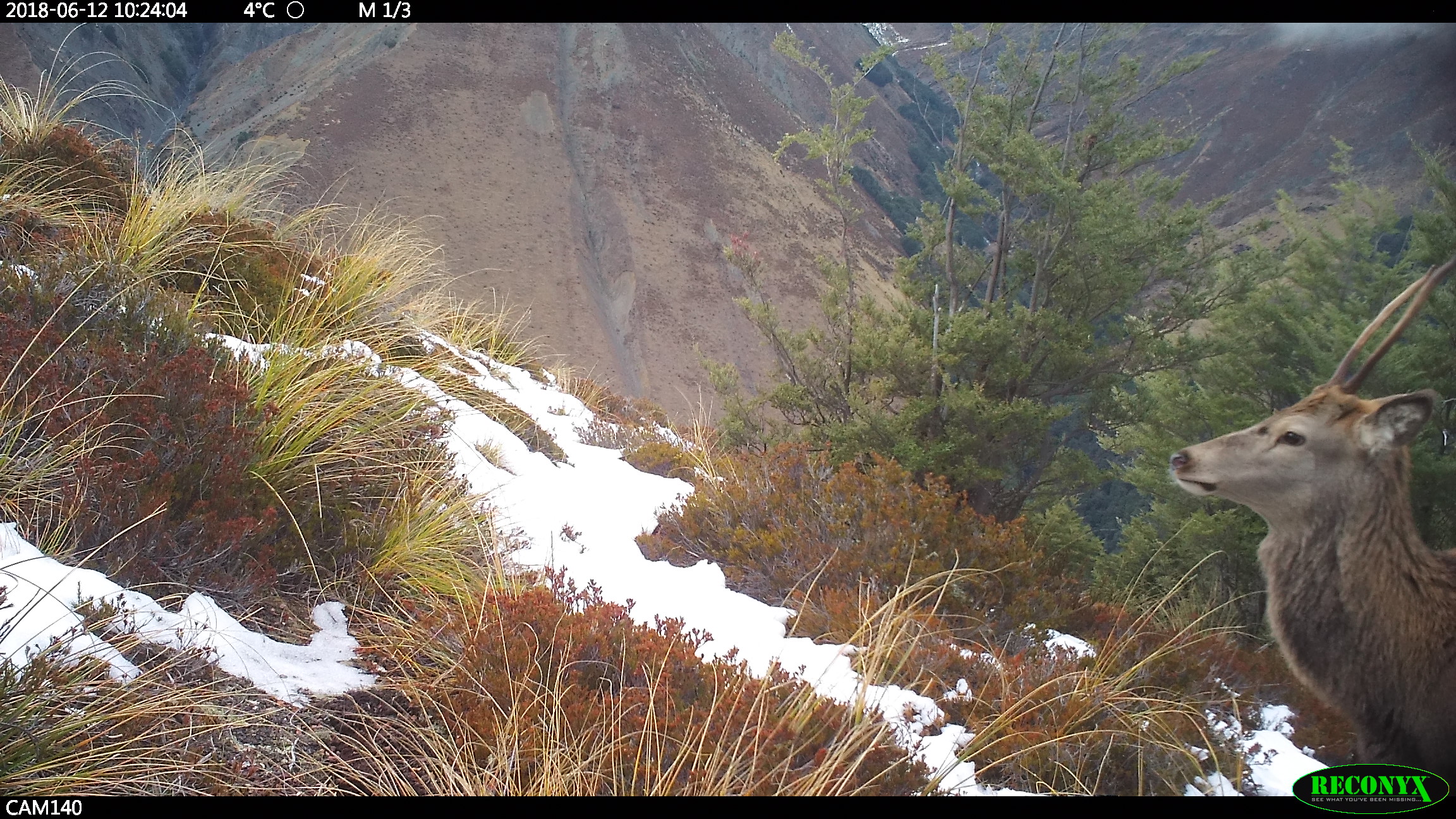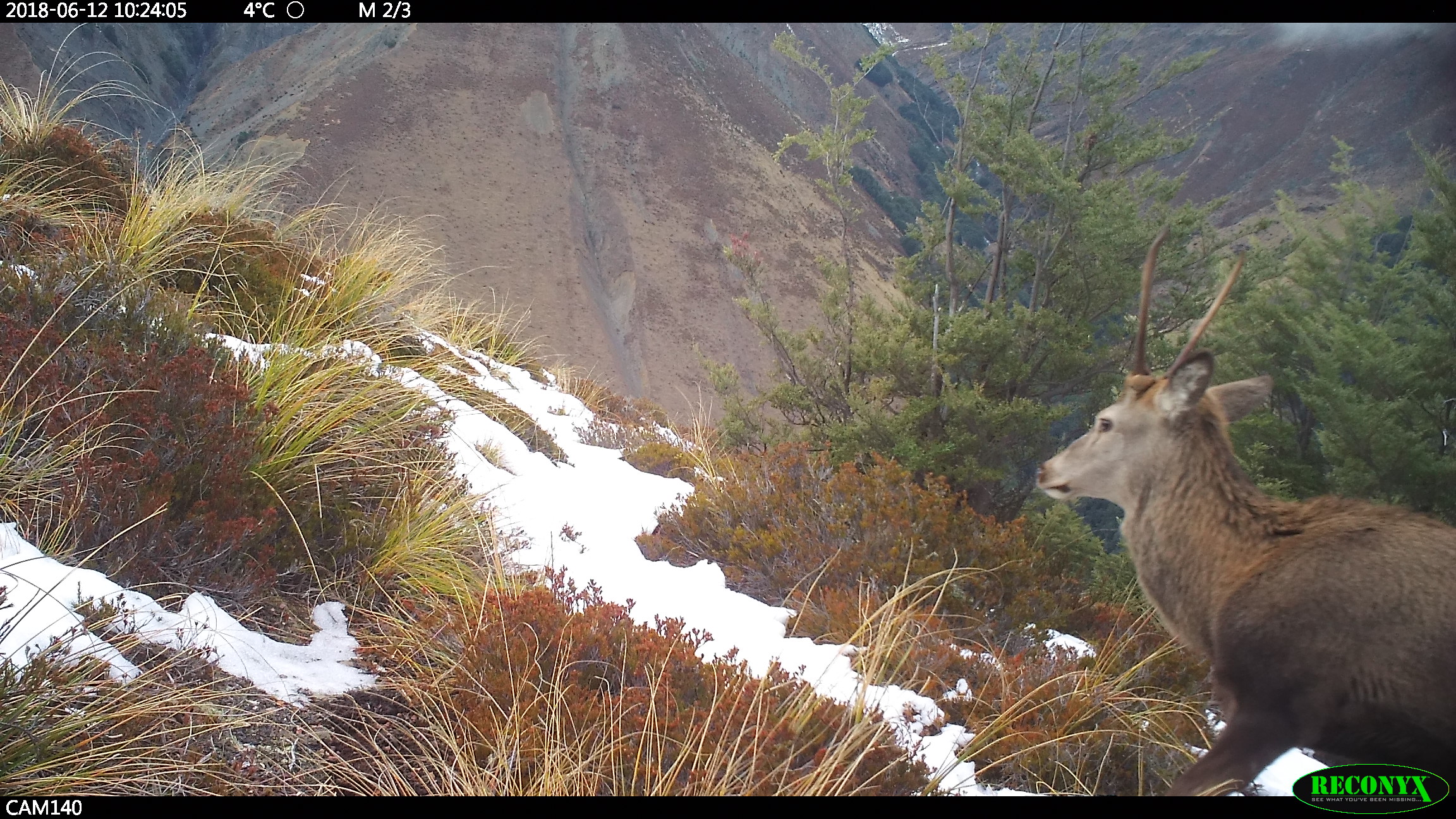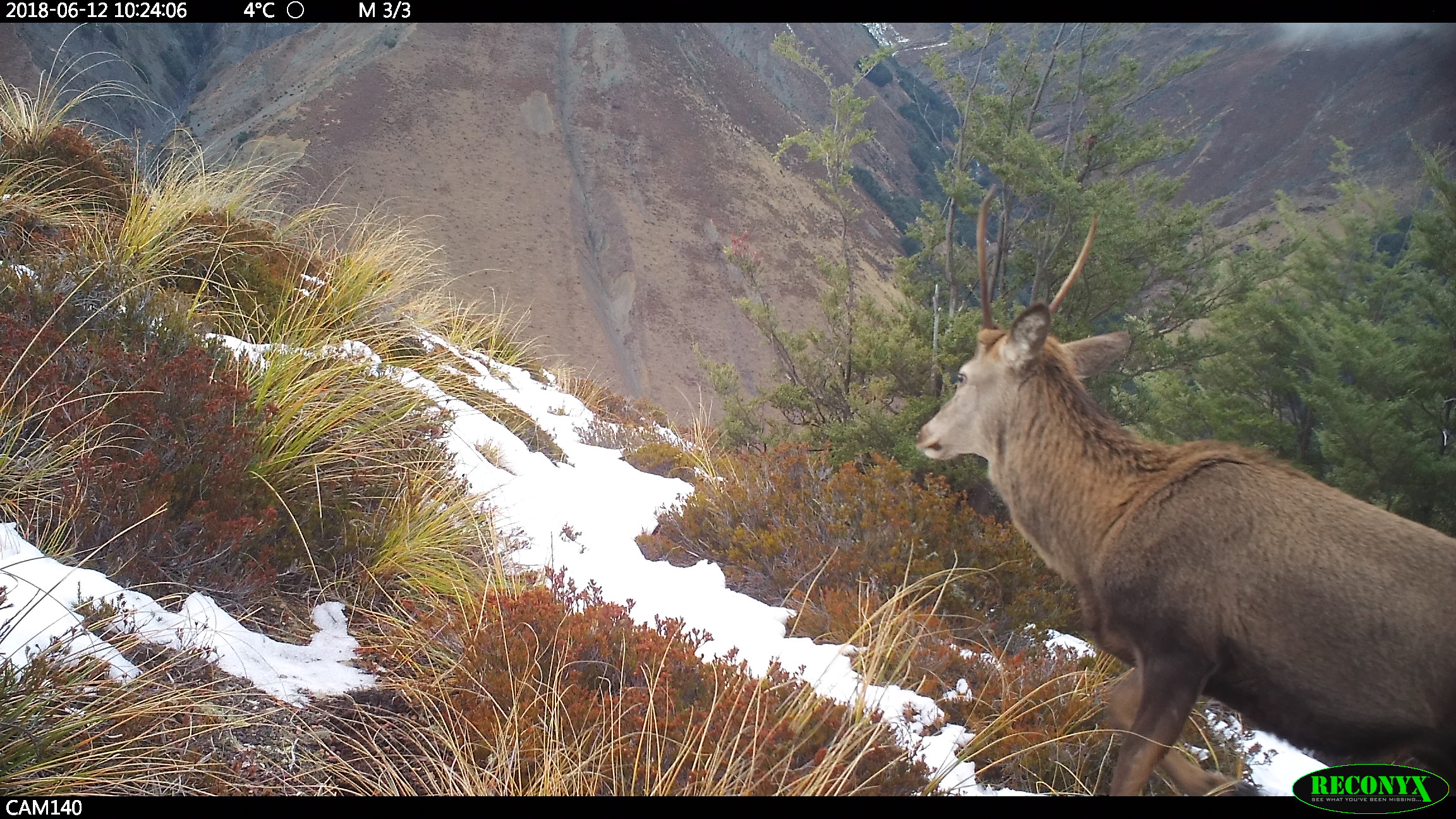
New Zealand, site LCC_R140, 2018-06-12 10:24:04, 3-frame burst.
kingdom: Animalia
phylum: Chordata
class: Mammalia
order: Artiodactyla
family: Cervidae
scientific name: Cervidae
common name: deer